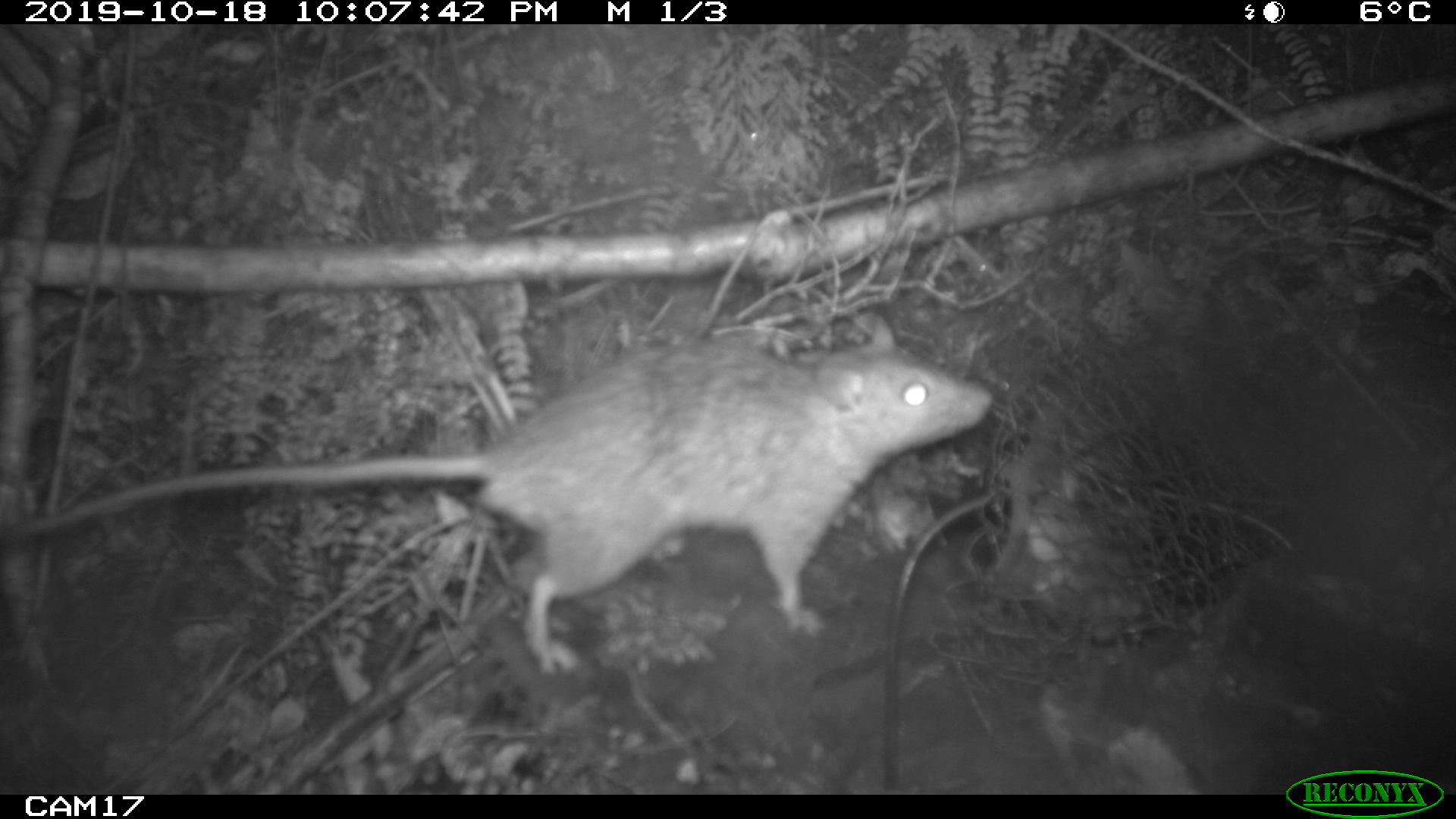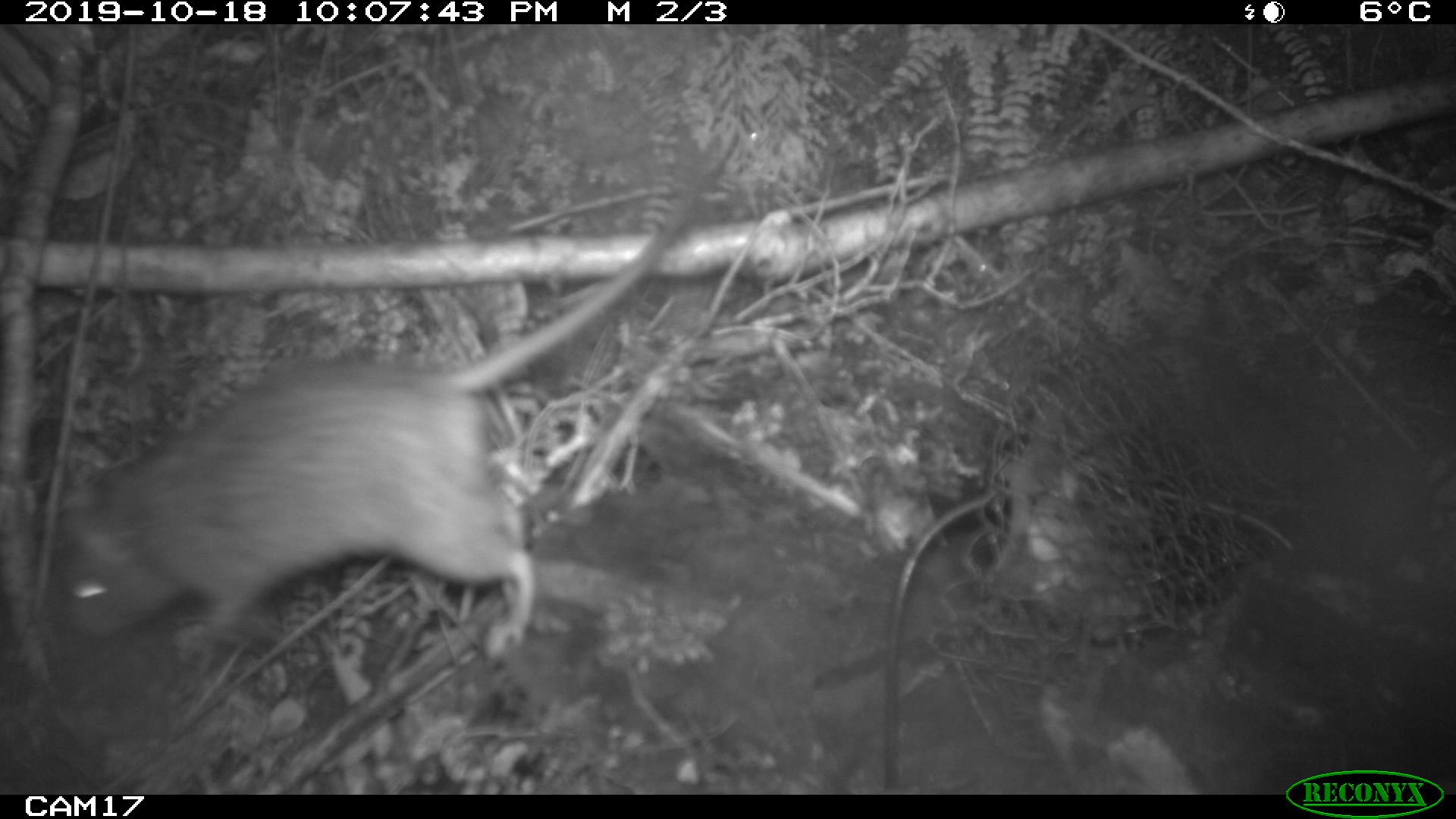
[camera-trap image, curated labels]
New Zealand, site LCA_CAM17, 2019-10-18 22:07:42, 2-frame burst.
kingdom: Animalia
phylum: Chordata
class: Mammalia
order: Rodentia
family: Muridae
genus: Rattus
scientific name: Rattus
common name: rat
Rat (Rattus).